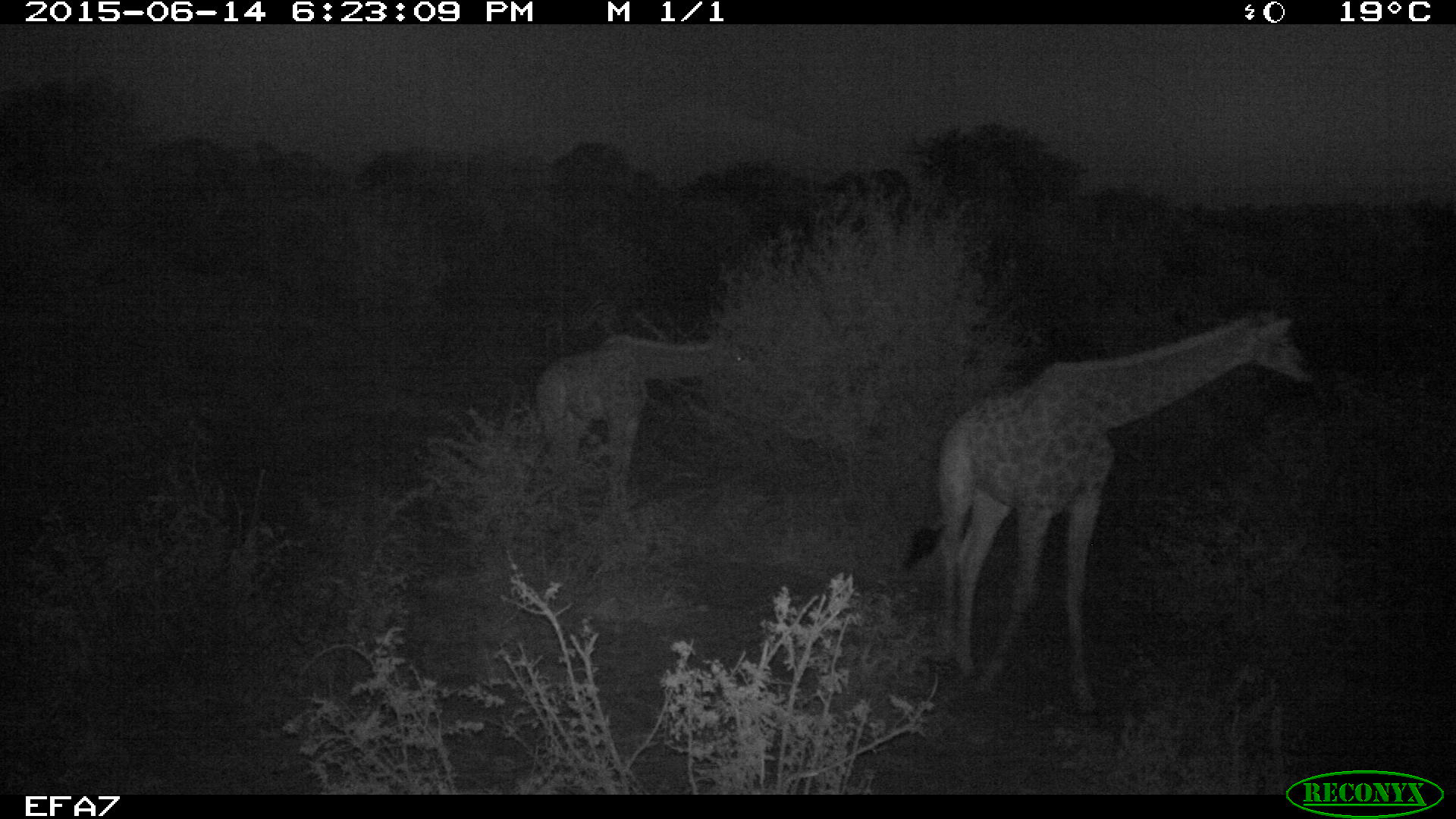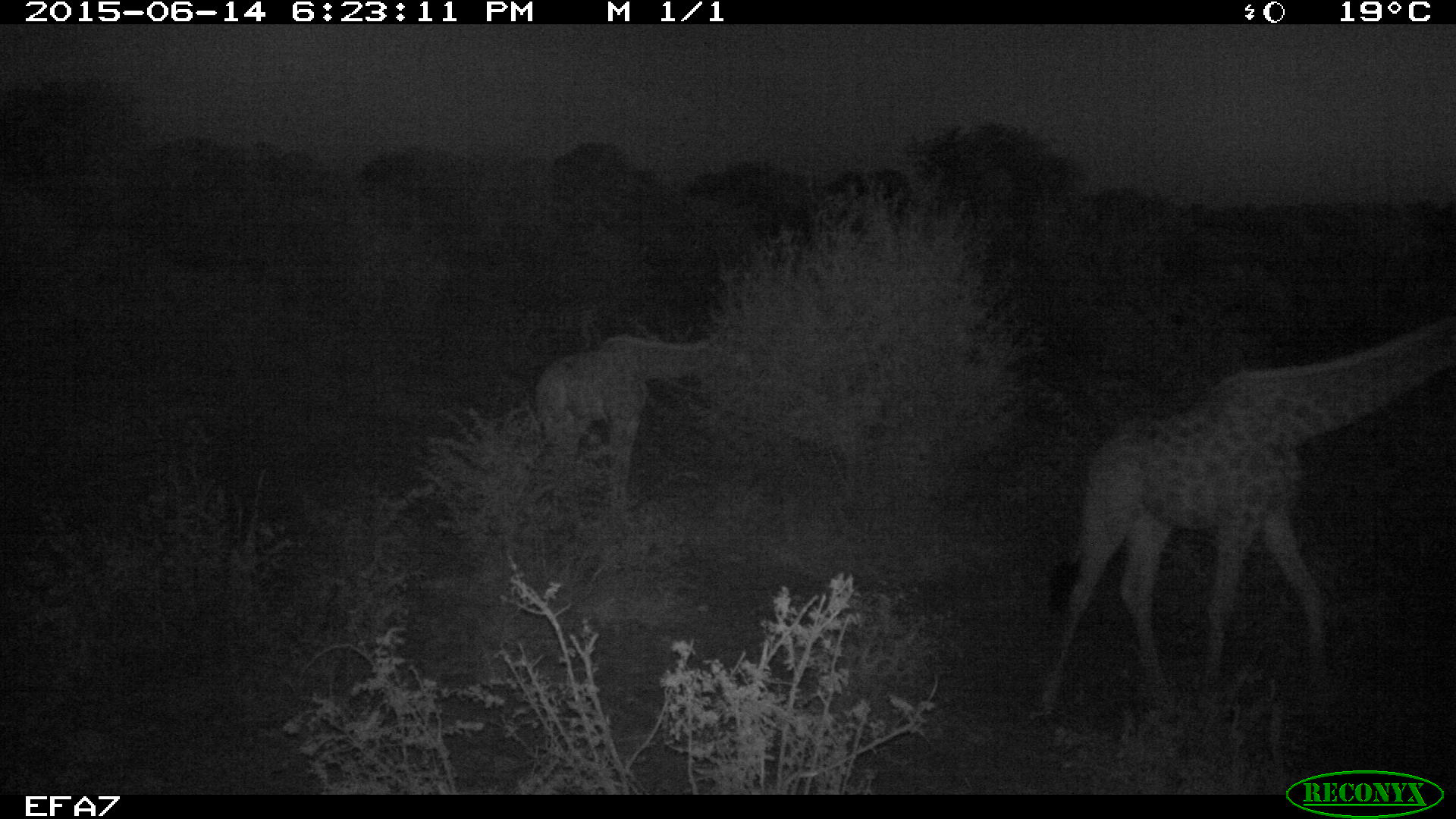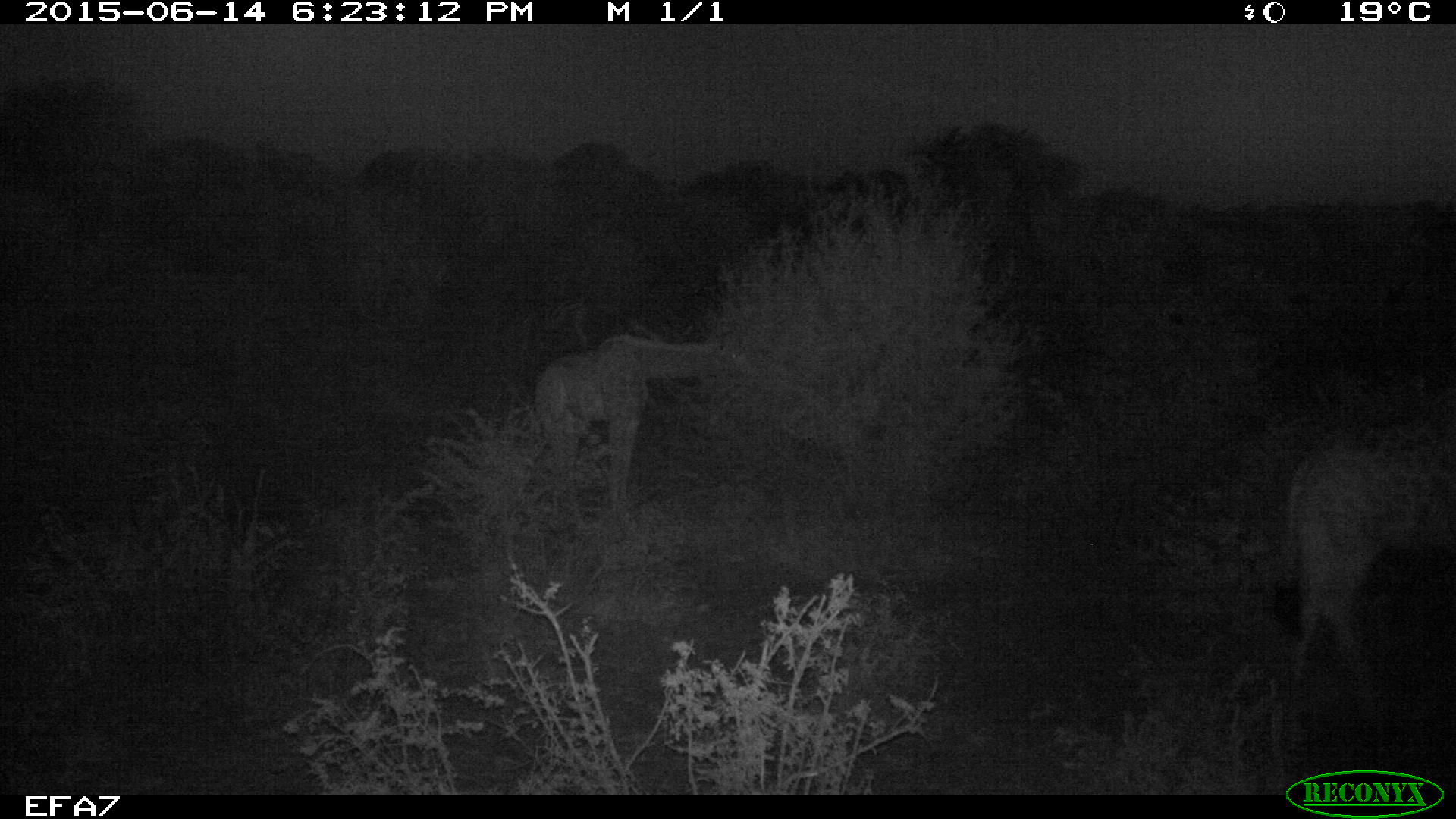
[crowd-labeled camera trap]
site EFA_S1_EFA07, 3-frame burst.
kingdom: Animalia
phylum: Chordata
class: Mammalia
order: Artiodactyla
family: Giraffidae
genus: Giraffa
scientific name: Giraffa camelopardalis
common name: giraffe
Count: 2.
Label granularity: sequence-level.